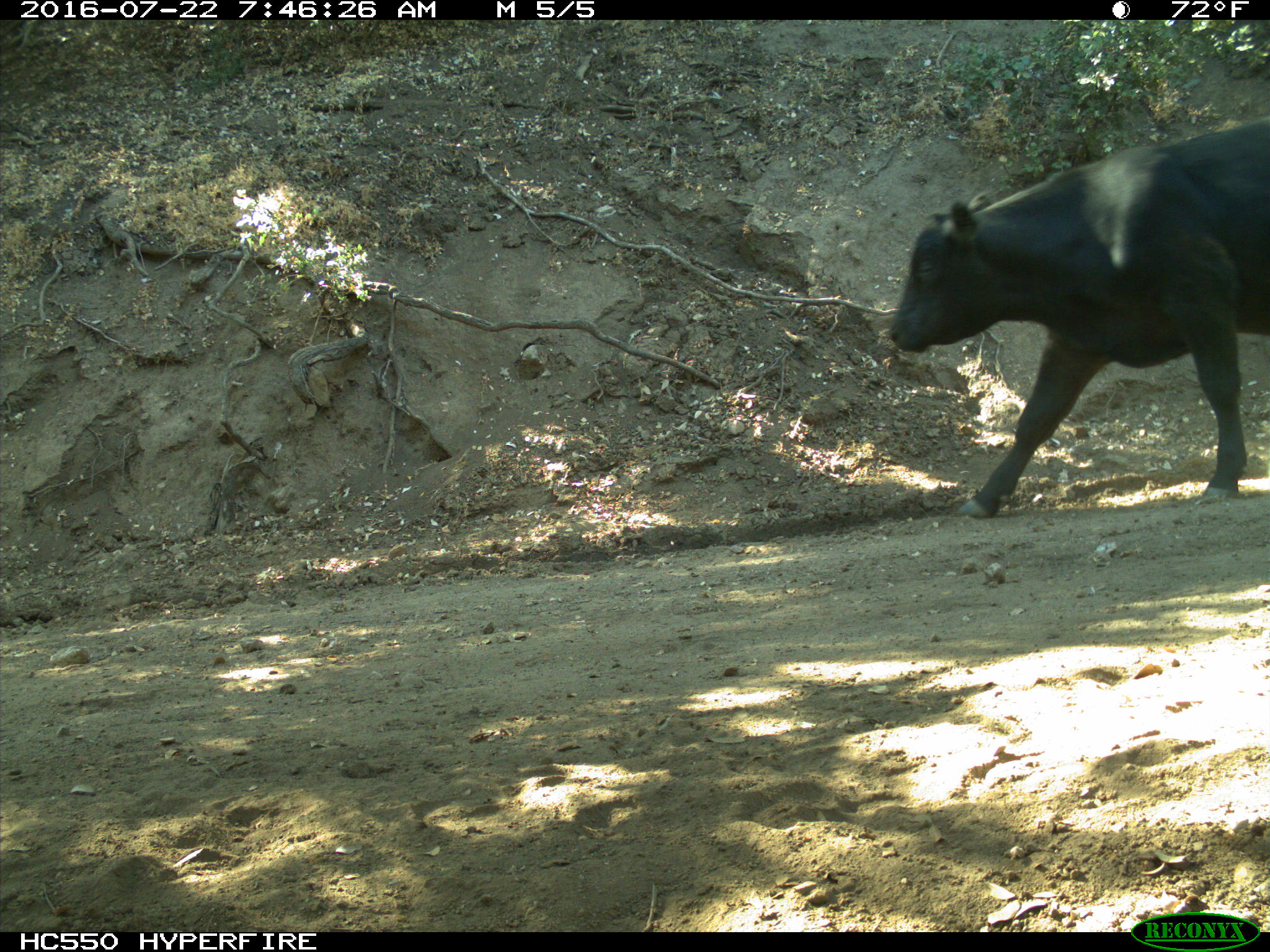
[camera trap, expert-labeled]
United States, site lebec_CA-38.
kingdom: Animalia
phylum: Chordata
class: Mammalia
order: Artiodactyla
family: Bovidae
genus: Bos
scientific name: Bos taurus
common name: domestic cow